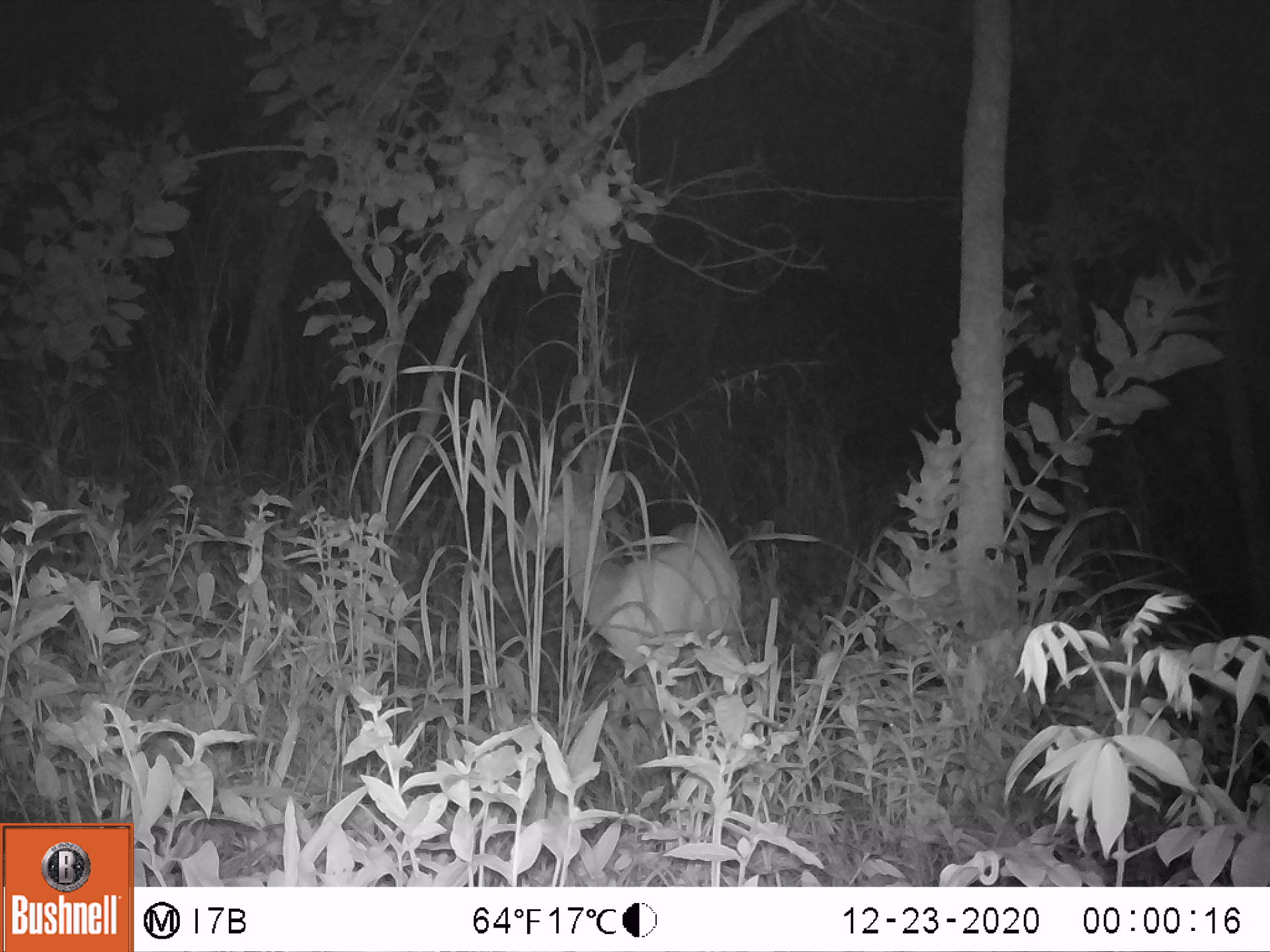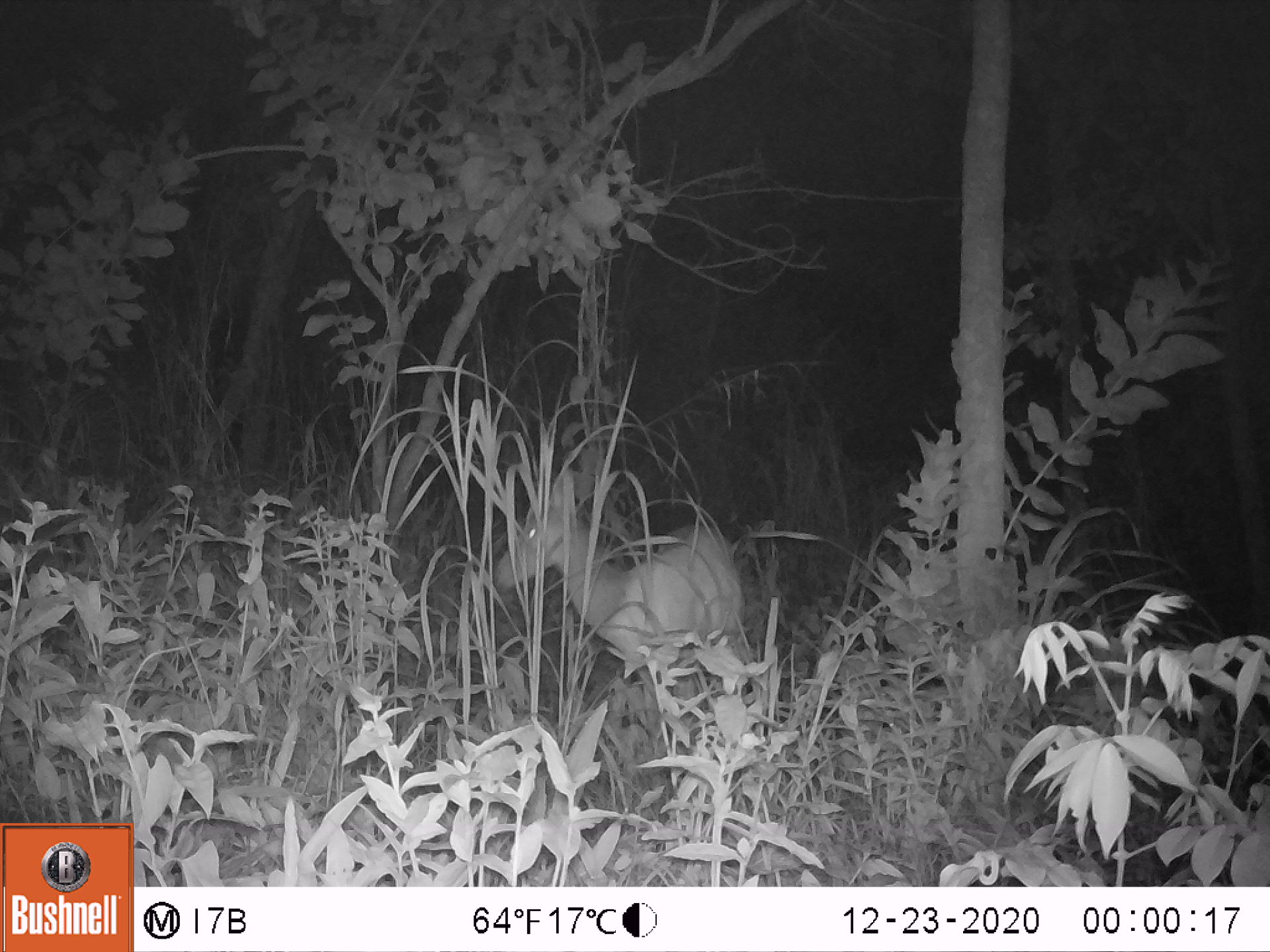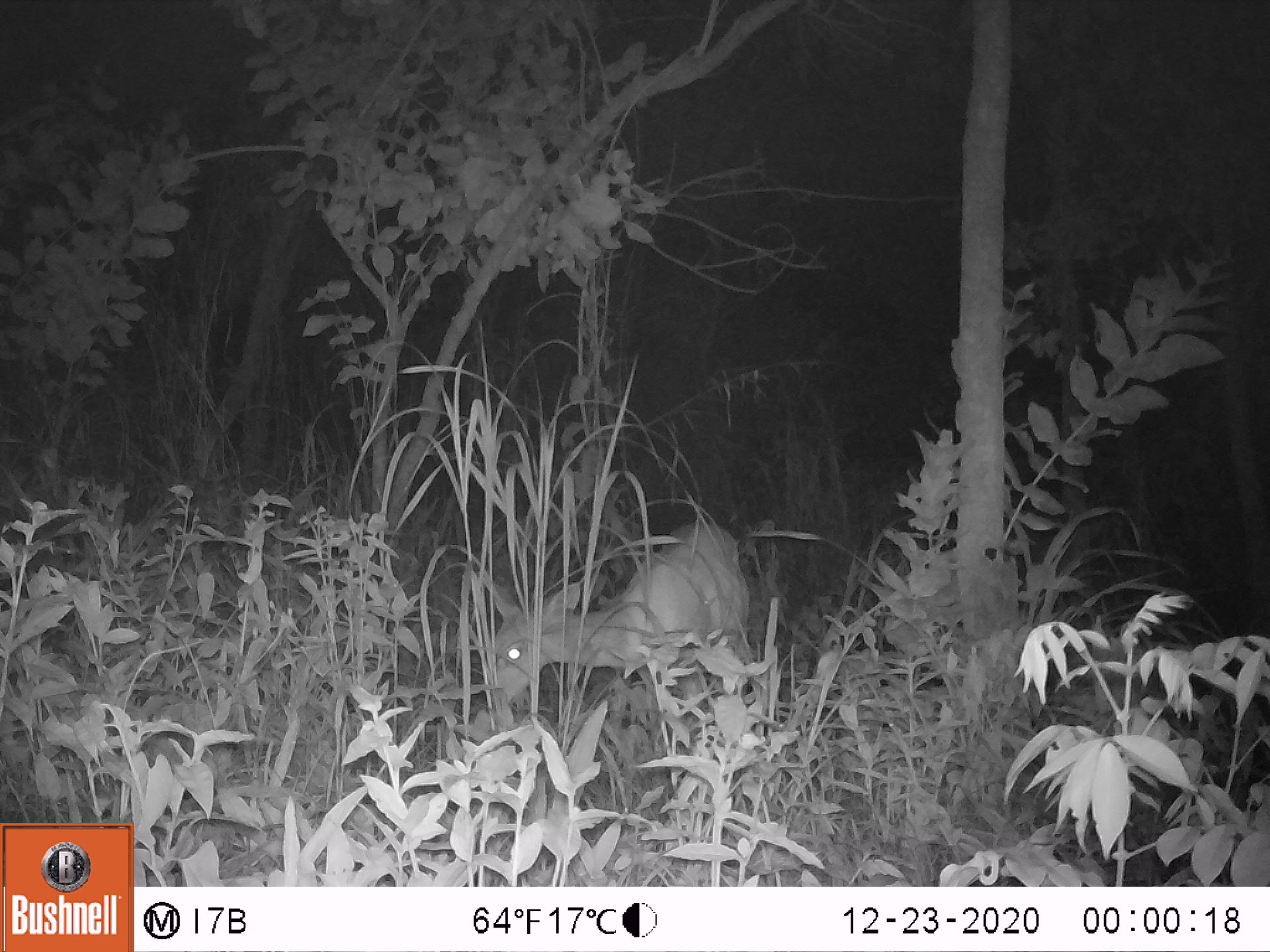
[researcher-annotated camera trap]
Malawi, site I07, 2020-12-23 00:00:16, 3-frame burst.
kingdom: Animalia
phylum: Chordata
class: Mammalia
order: Artiodactyla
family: Bovidae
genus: Tragelaphus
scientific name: Tragelaphus sylvaticus sylvaticus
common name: cape bushbuck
Cape bushbuck (Tragelaphus sylvaticus sylvaticus), count 1.